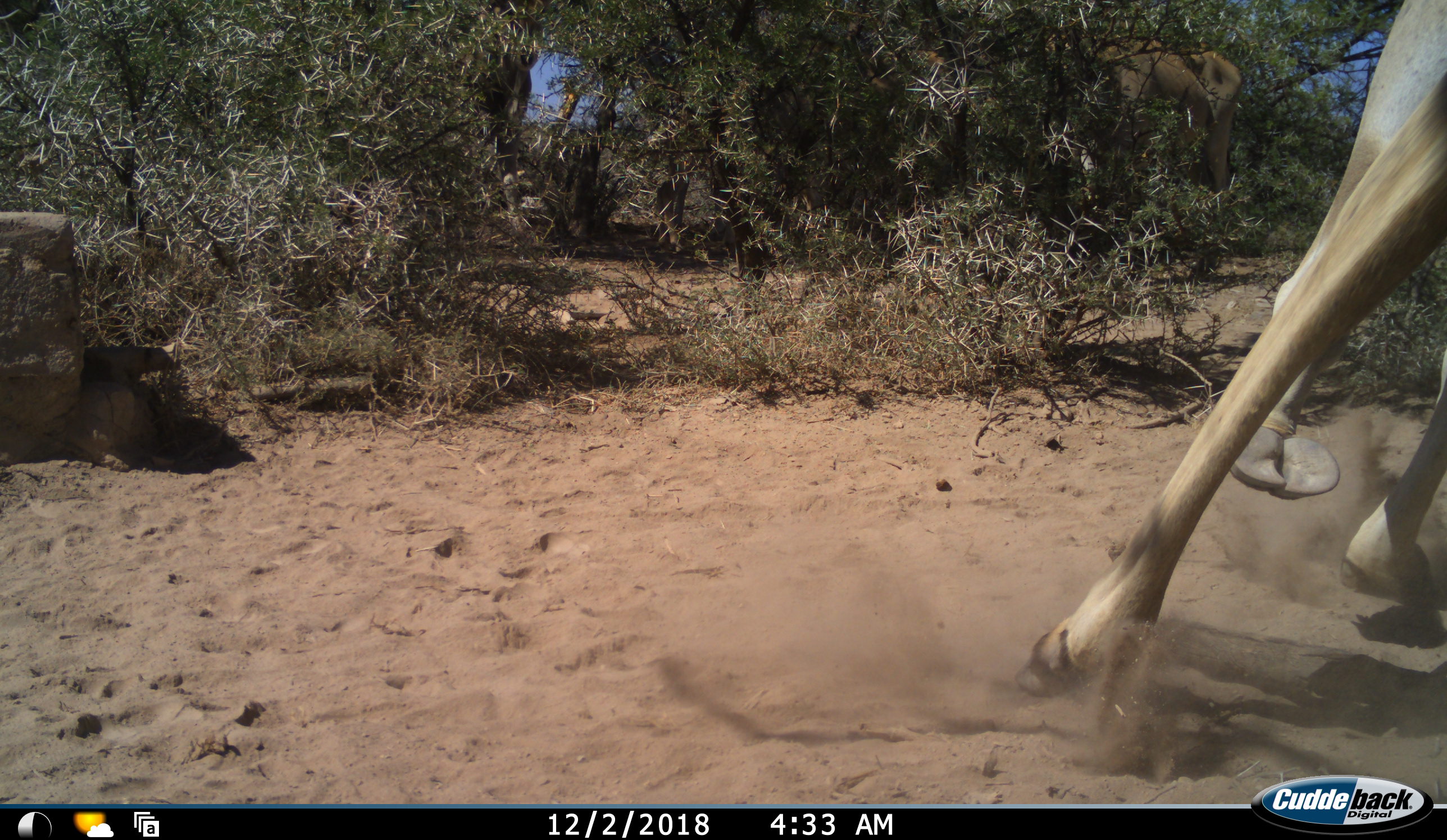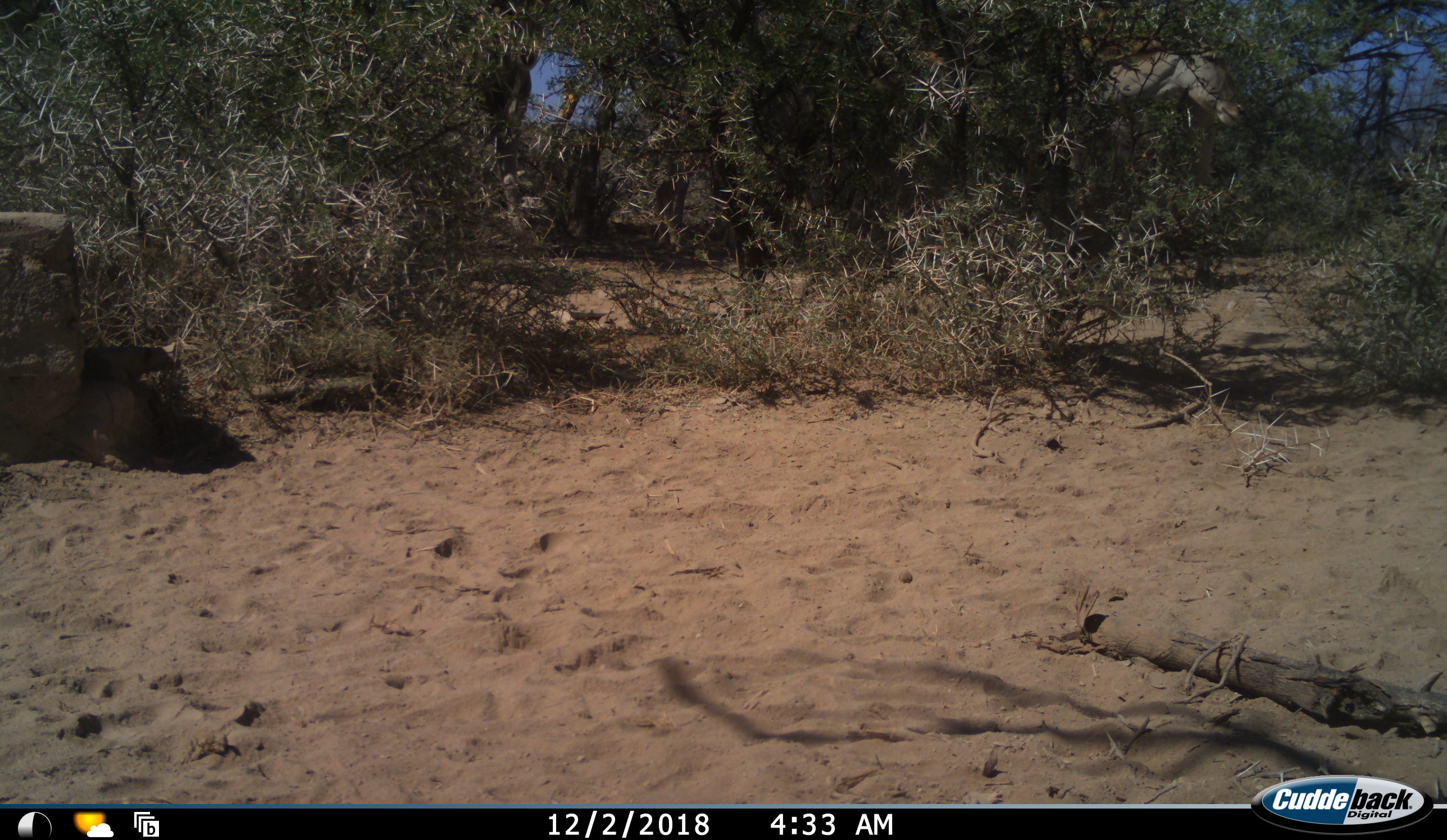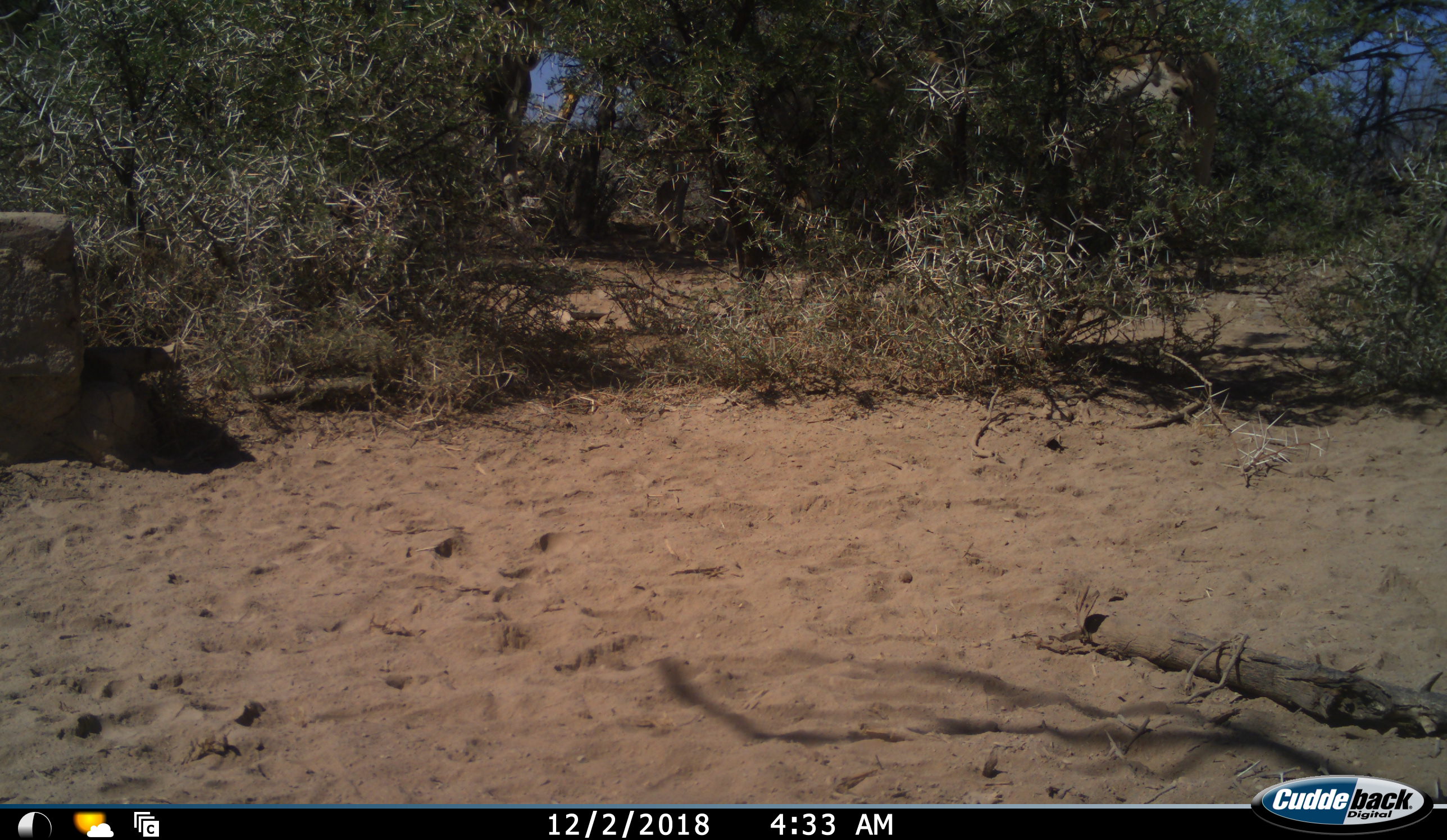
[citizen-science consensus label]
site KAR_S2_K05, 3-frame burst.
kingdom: Animalia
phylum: Chordata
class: Mammalia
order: Artiodactyla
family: Bovidae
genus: Tragelaphus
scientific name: Tragelaphus oryx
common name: eland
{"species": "eland (Tragelaphus oryx)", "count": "2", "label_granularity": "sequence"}